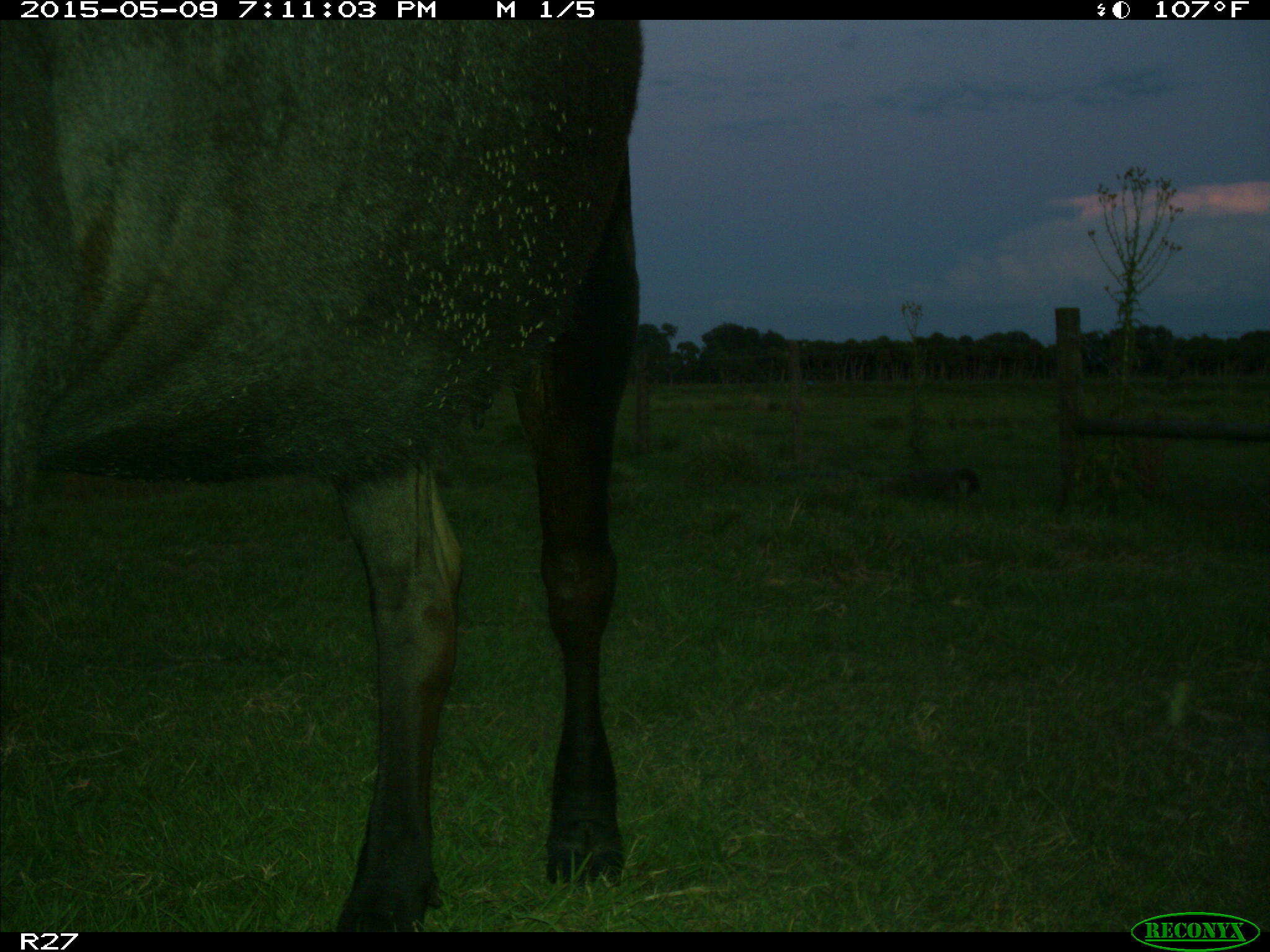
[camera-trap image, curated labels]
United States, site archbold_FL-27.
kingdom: Animalia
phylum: Chordata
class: Mammalia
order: Artiodactyla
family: Bovidae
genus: Bos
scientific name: Bos taurus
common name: domestic cow